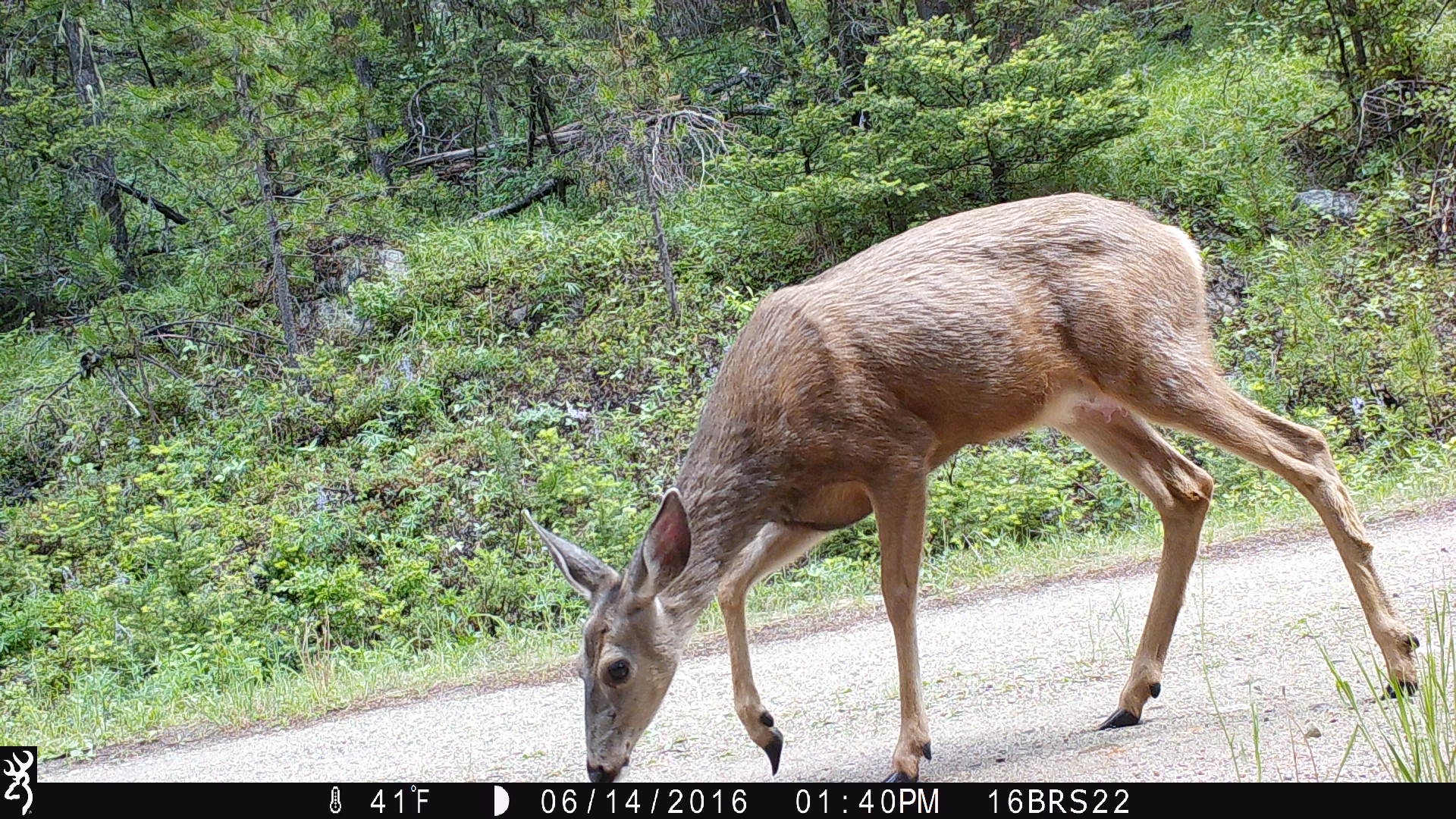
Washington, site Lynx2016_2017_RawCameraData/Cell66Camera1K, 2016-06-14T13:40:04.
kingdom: Animalia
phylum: Chordata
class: Mammalia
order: Artiodactyla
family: Cervidae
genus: Odocoileus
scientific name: Odocoileus hemionus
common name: mule deer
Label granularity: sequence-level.